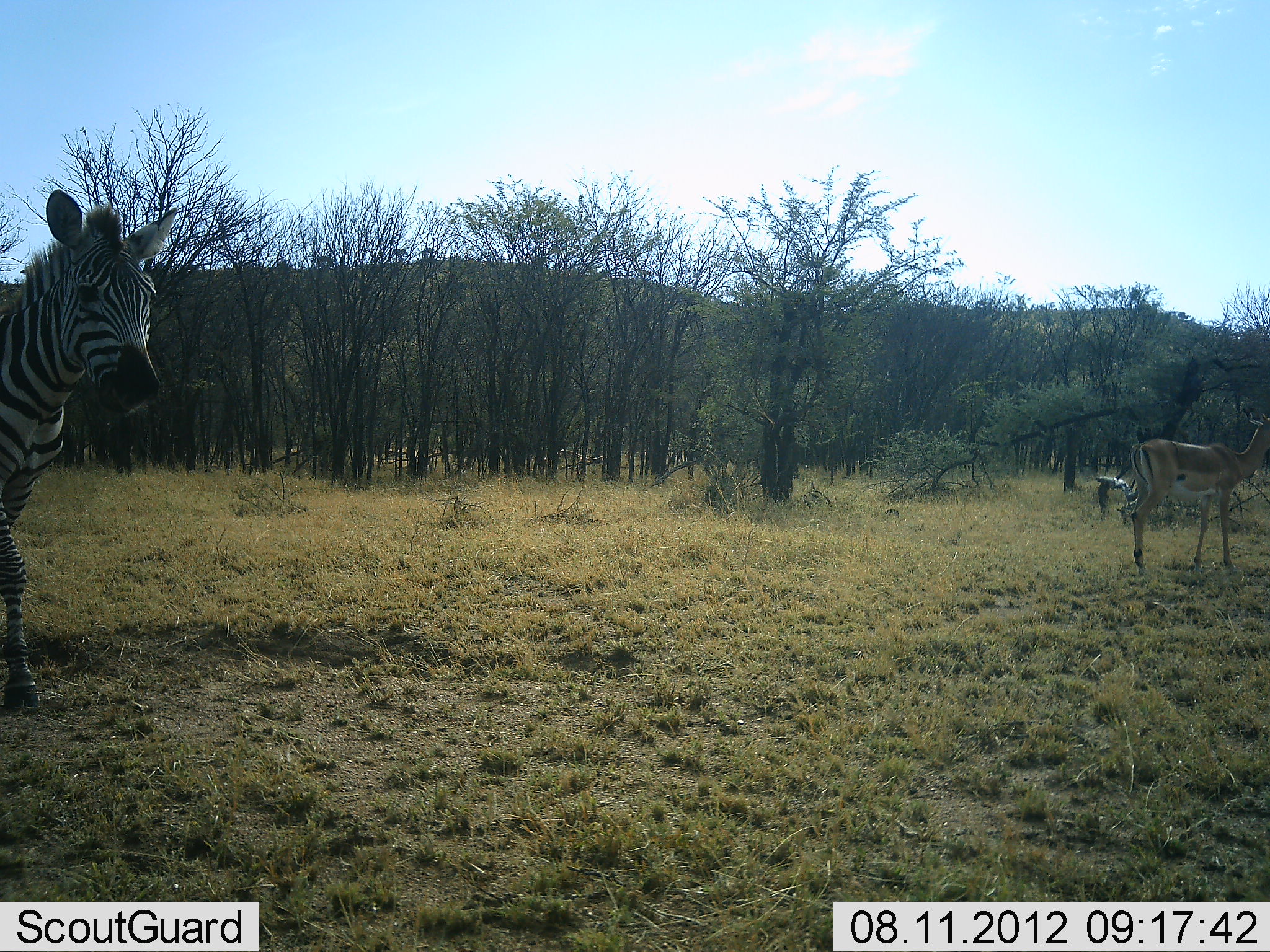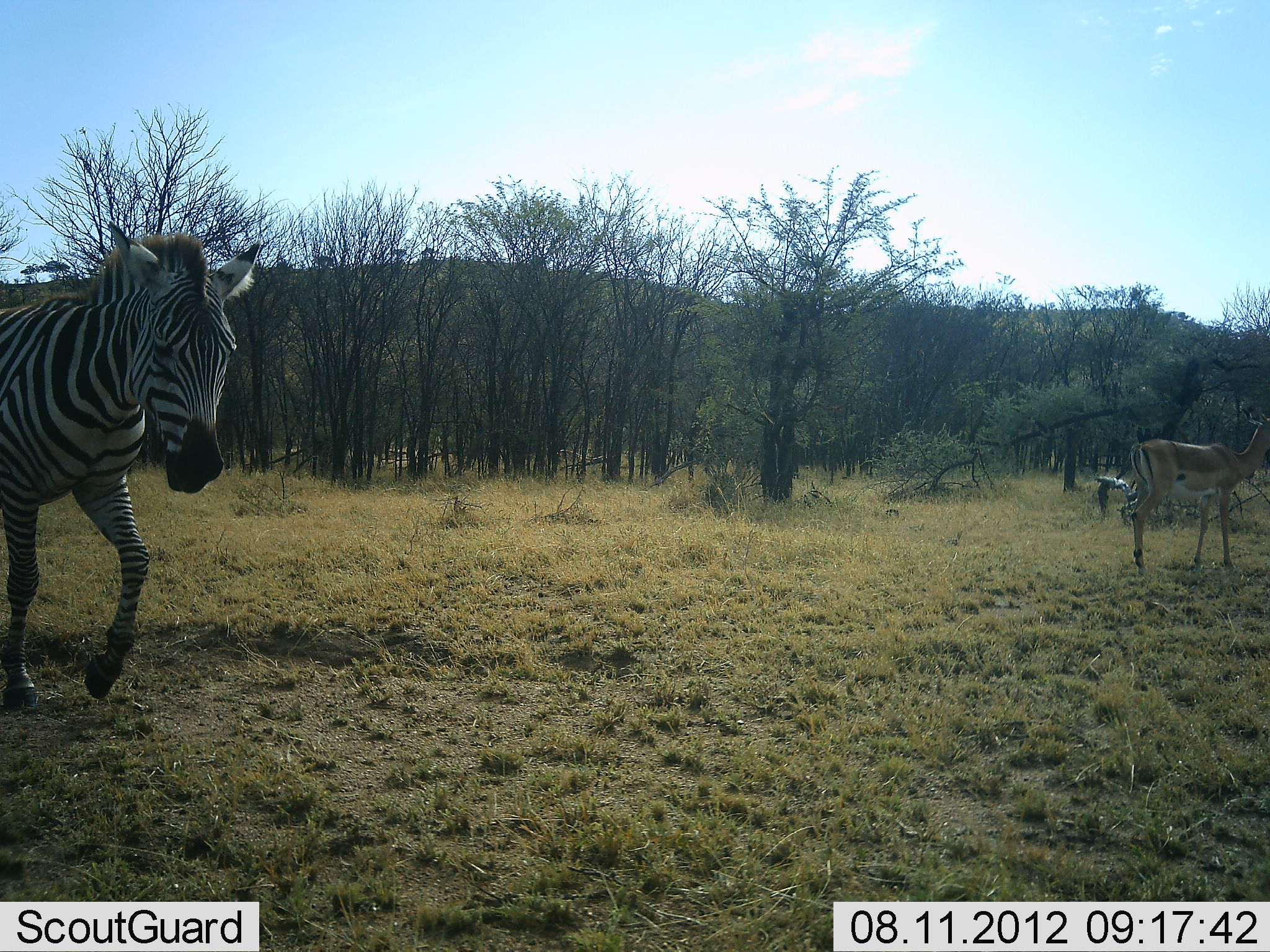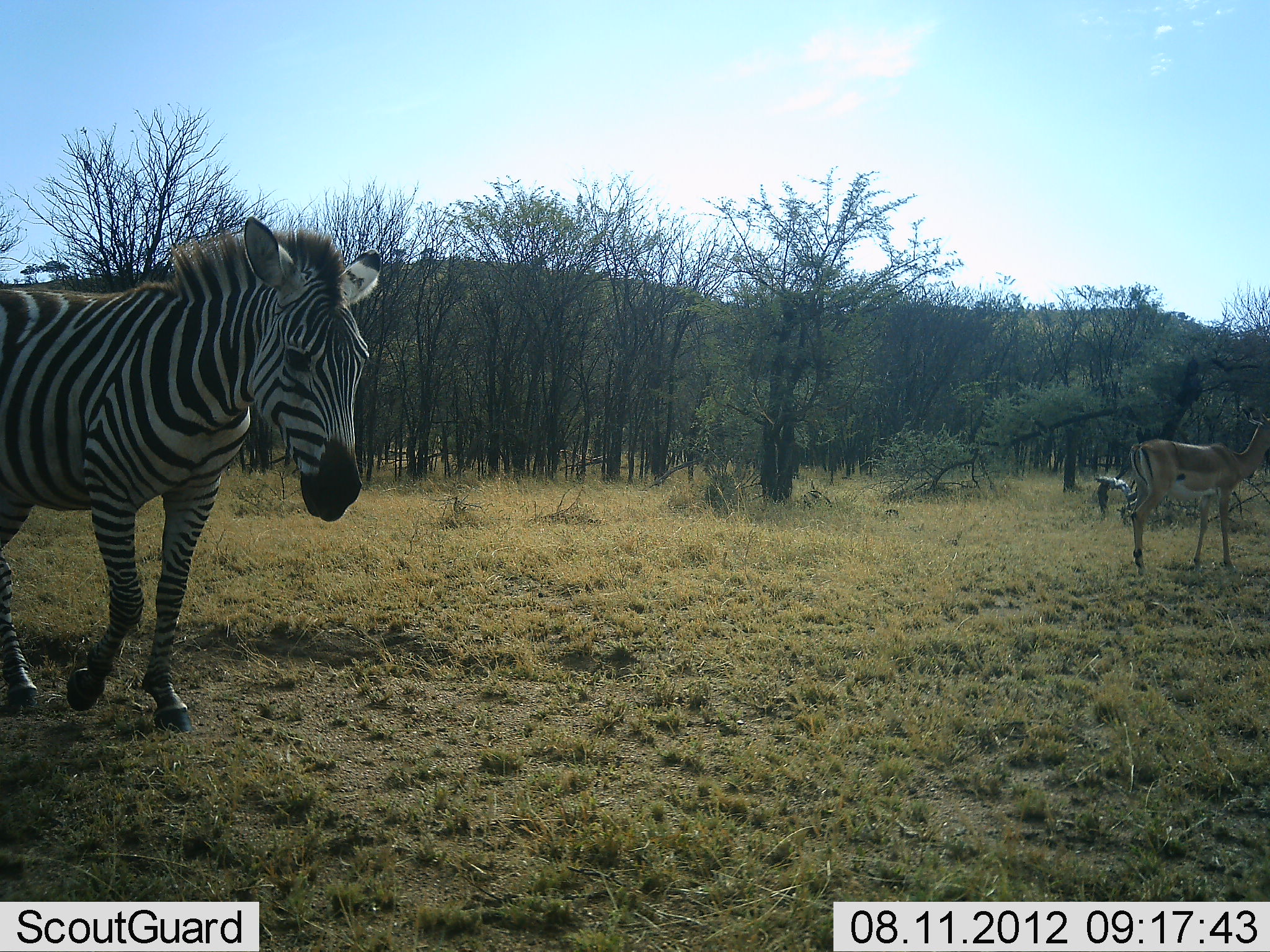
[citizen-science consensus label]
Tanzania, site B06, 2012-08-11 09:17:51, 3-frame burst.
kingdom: Animalia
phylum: Chordata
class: Mammalia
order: Artiodactyla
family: Bovidae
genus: Aepyceros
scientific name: Aepyceros melampus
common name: impala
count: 1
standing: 100%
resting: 0%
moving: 0%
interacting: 0%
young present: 0%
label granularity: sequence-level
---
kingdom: Animalia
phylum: Chordata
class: Mammalia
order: Perissodactyla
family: Equidae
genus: Equus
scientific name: Equus quagga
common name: plains zebra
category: zebra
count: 1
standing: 15%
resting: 10%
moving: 100%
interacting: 0%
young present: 0%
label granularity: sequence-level